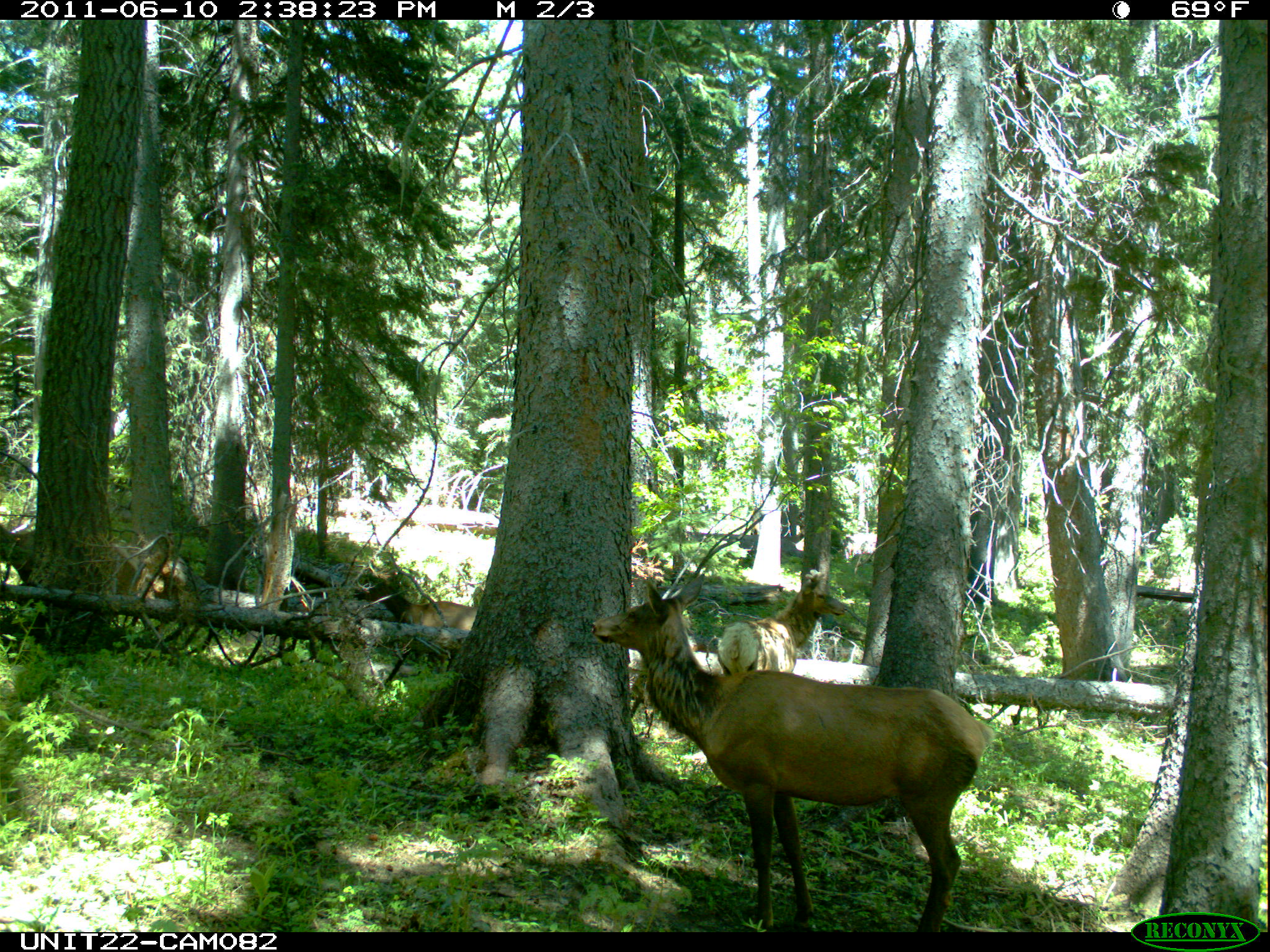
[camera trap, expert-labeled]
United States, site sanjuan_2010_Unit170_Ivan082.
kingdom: Animalia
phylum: Chordata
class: Mammalia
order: Artiodactyla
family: Cervidae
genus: Cervus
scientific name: Cervus elaphus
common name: red deer